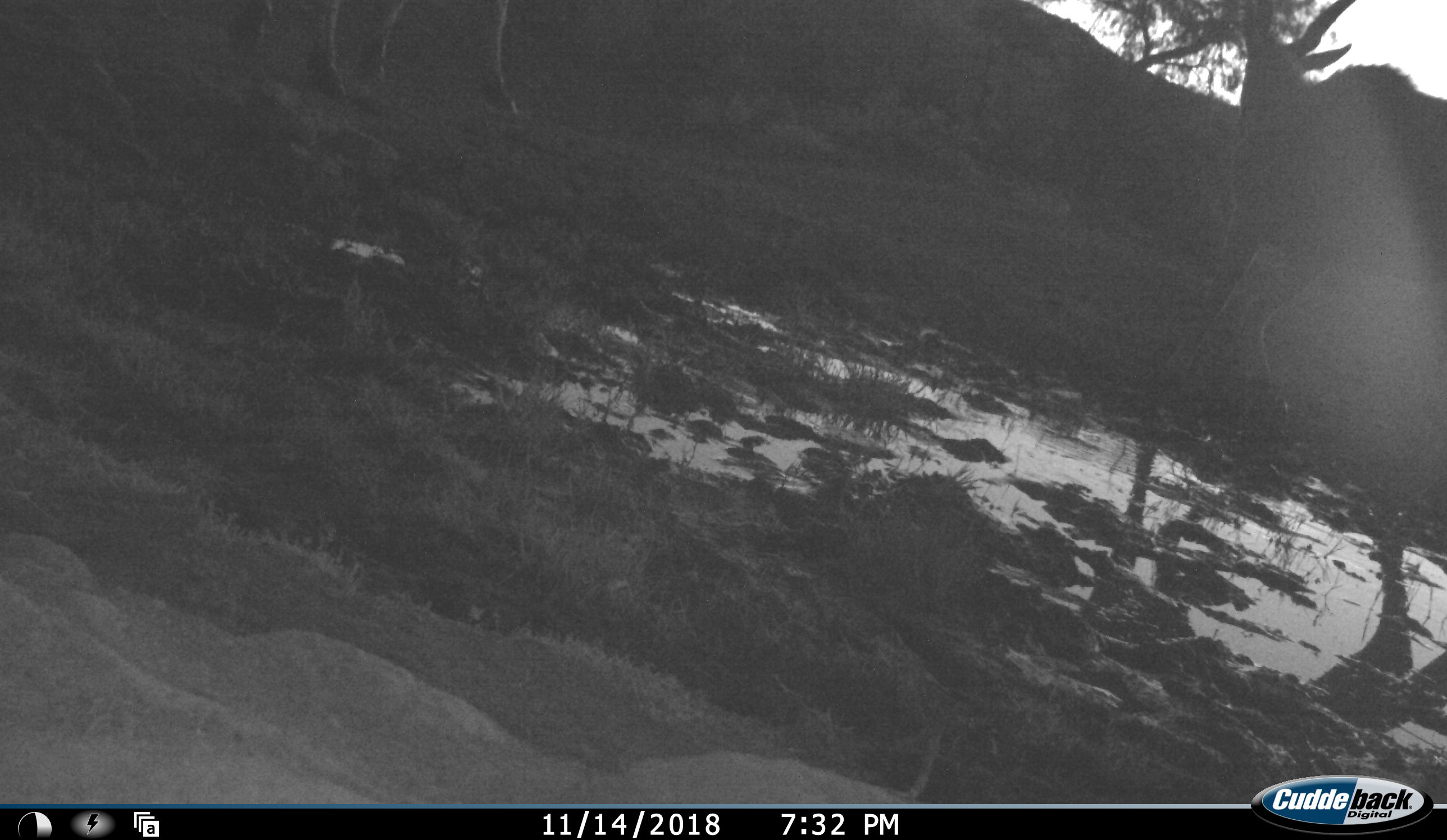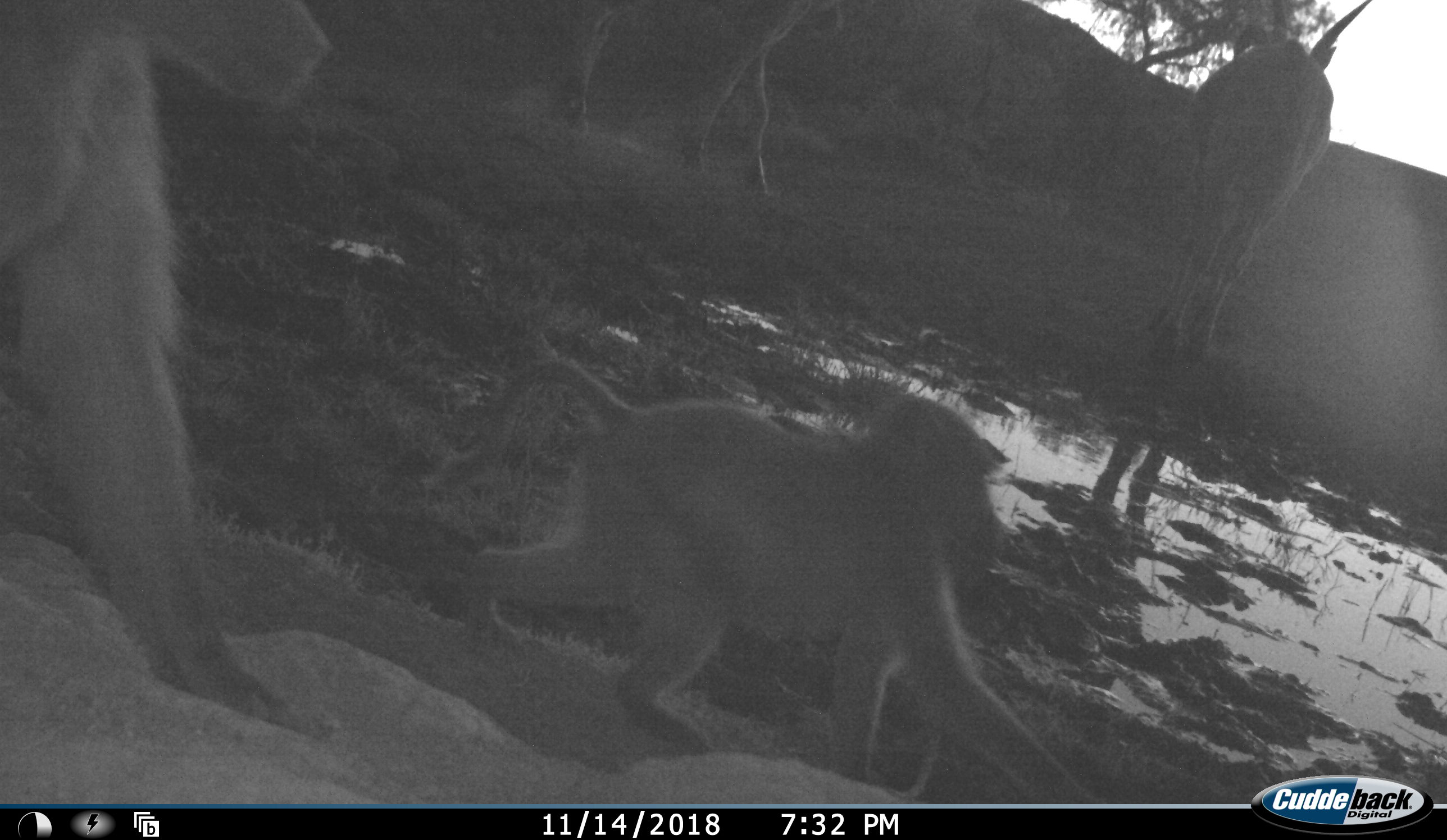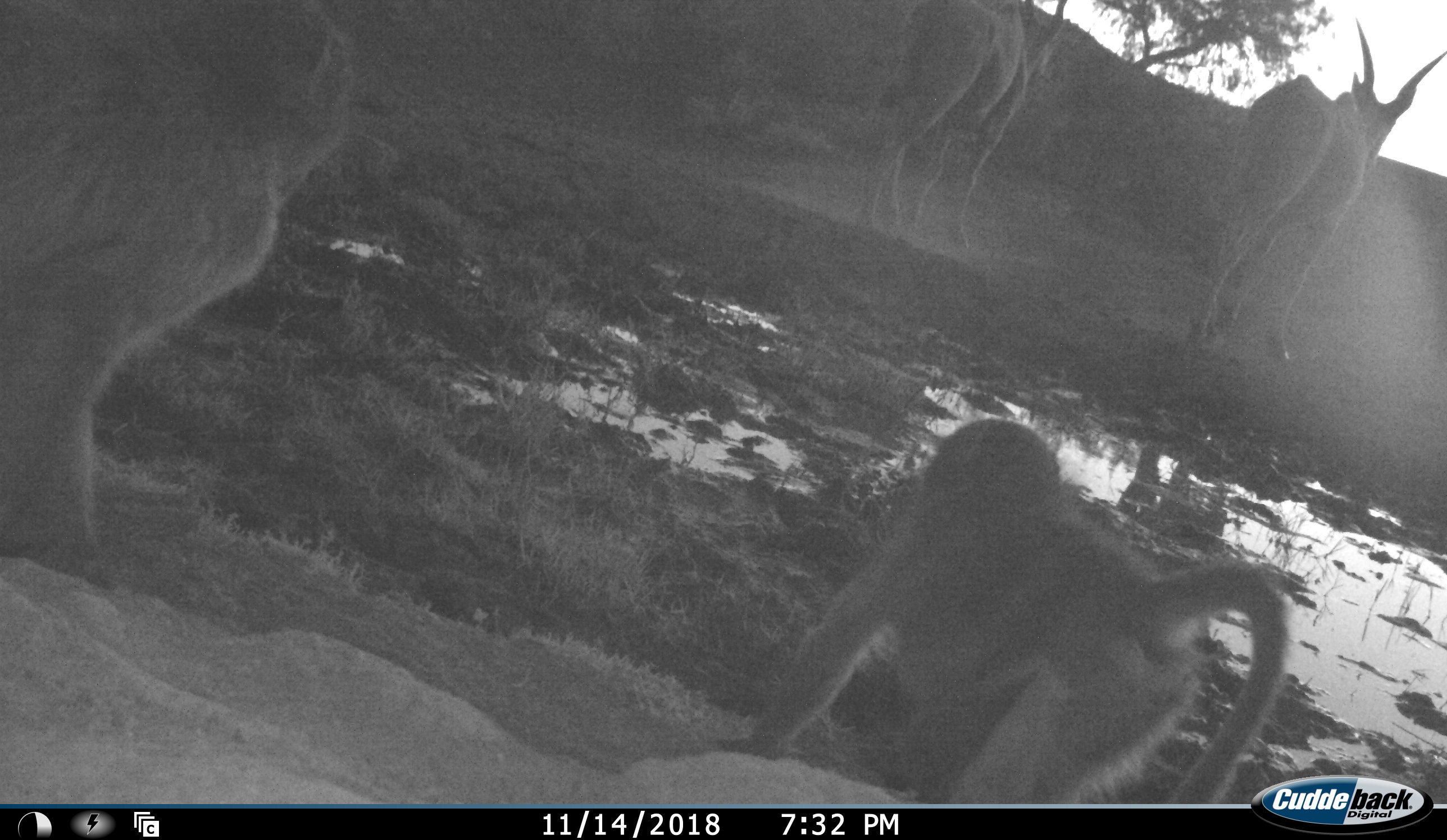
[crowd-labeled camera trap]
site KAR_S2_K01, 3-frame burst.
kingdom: Animalia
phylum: Chordata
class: Mammalia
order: Primates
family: Cercopithecidae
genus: Papio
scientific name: Papio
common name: baboon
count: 2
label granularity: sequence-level